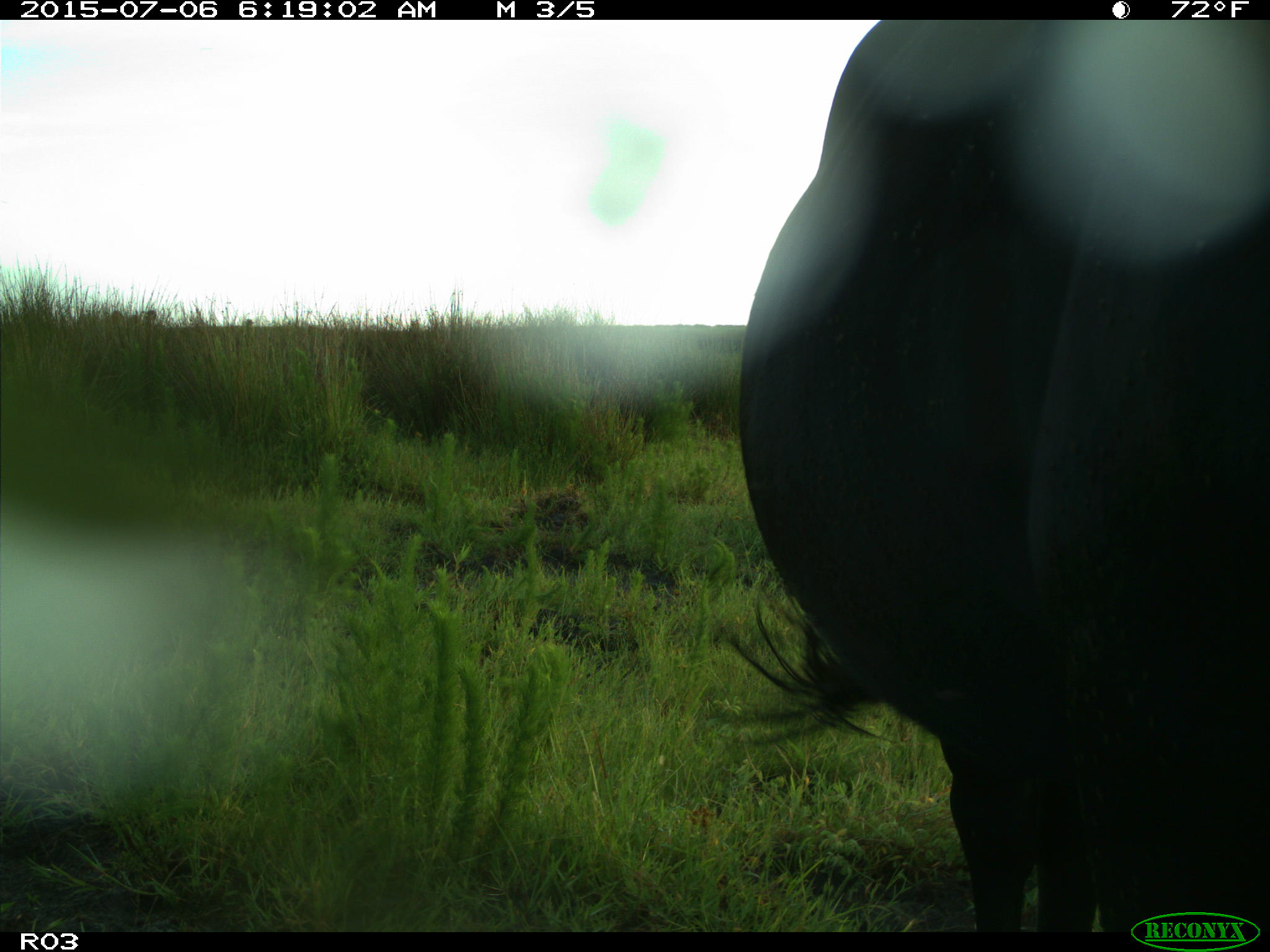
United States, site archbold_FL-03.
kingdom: Animalia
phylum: Chordata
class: Mammalia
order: Artiodactyla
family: Bovidae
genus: Bos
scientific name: Bos taurus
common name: domestic cow